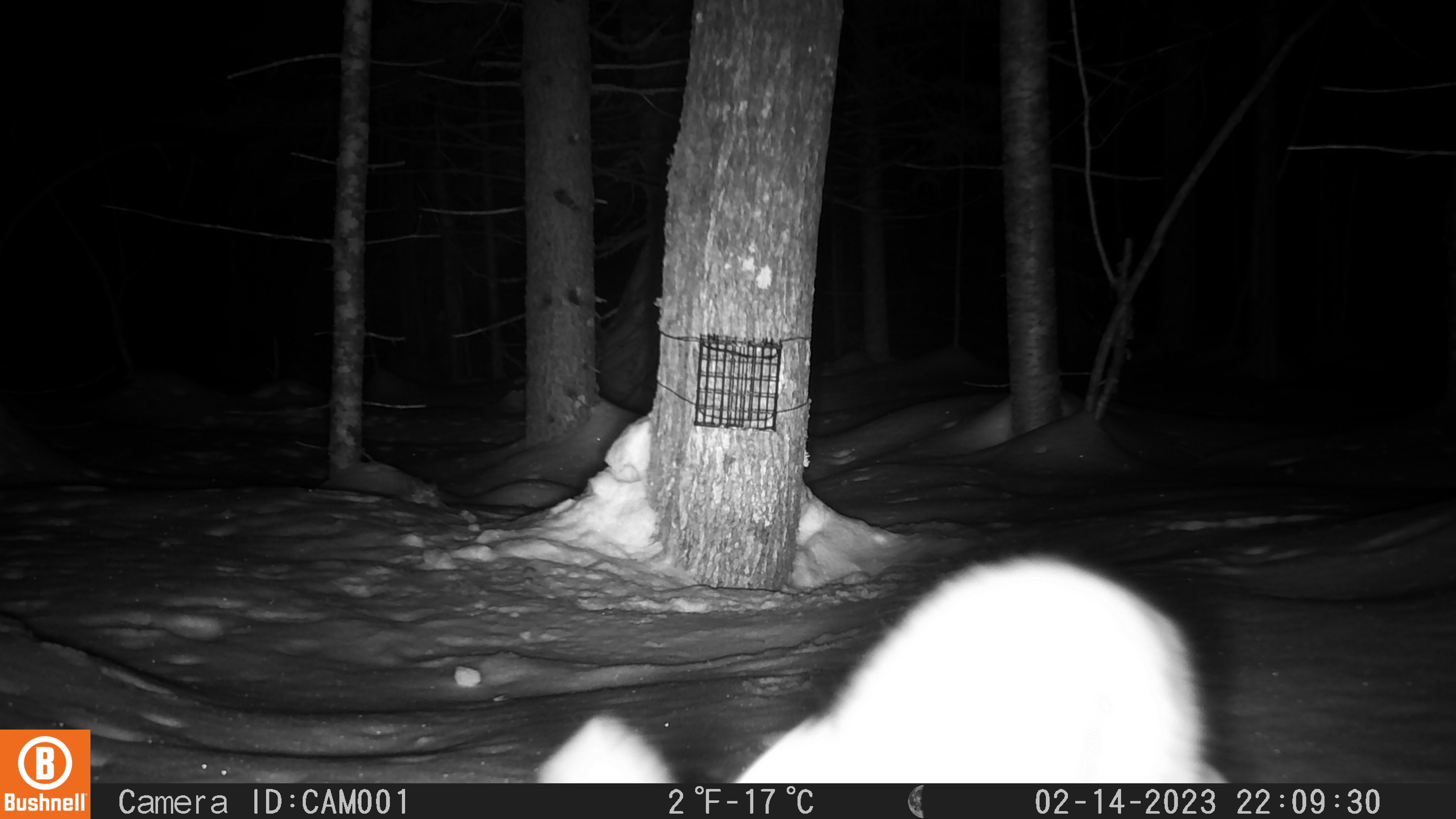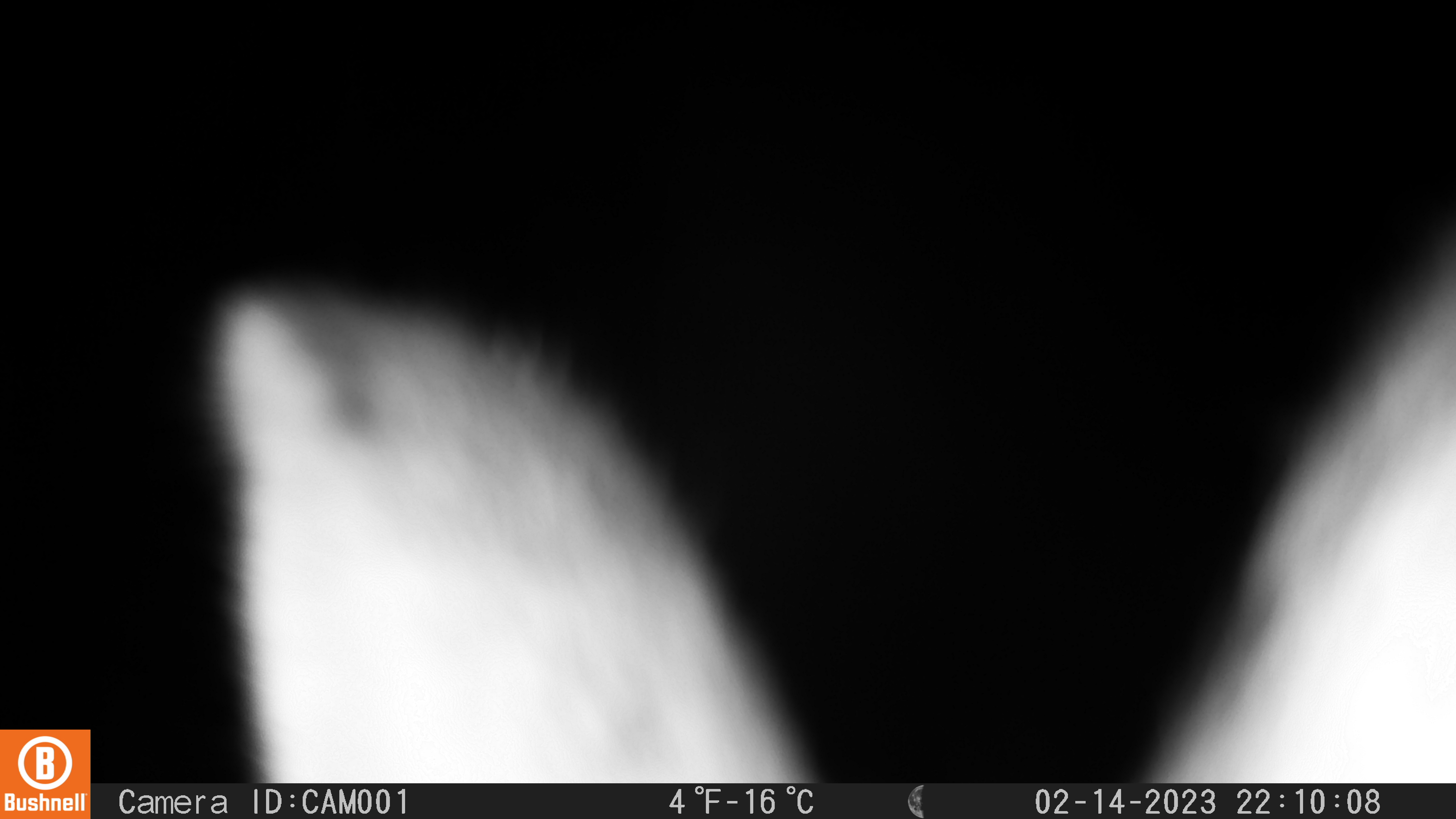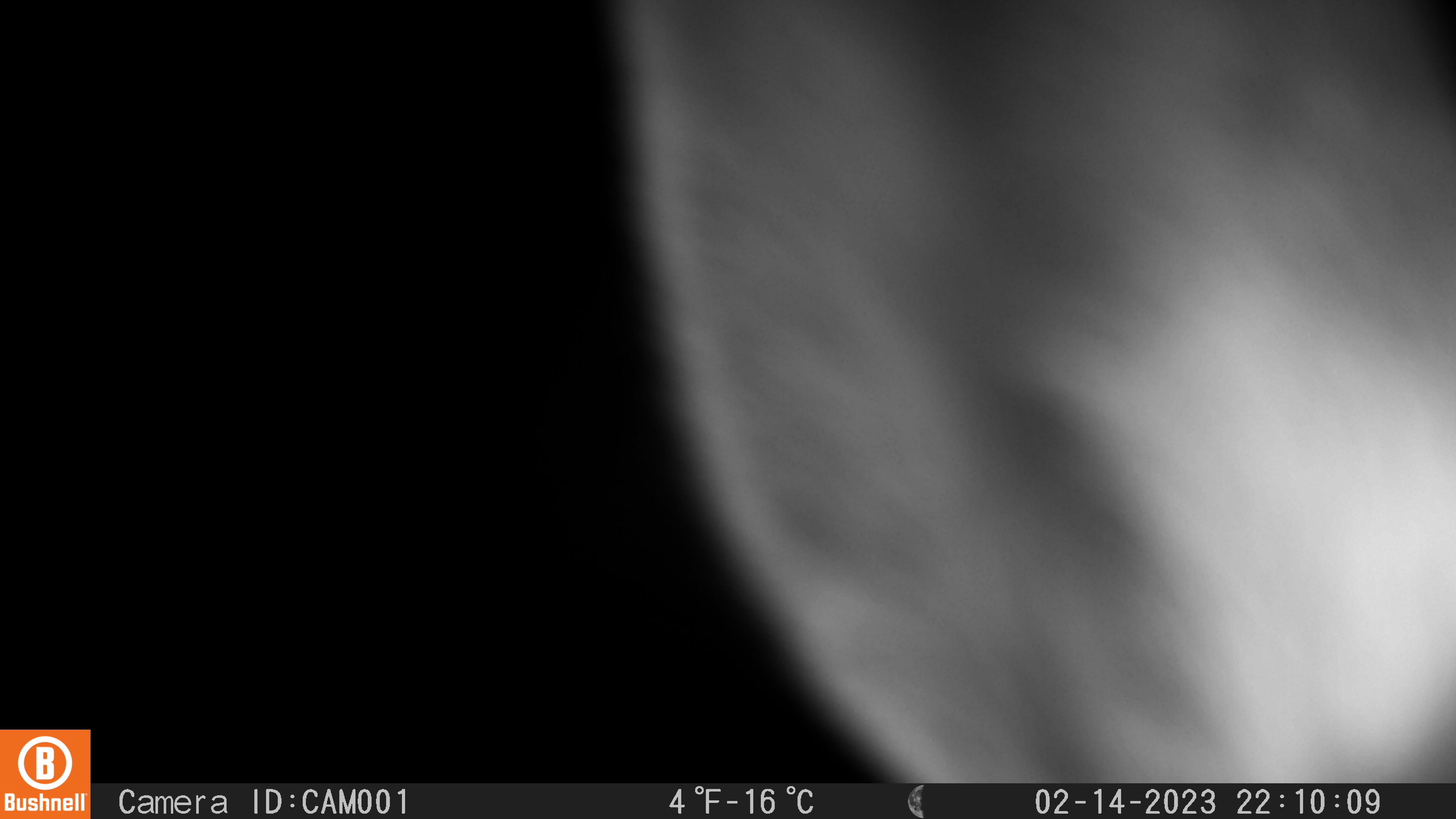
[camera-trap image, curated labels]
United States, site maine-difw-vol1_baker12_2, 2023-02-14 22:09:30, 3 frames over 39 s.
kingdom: Animalia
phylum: Chordata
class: Mammalia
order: Lagomorpha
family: Leporidae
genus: Lepus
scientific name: Lepus americanus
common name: snowshoe hare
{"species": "snowshoe hare (Lepus americanus)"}